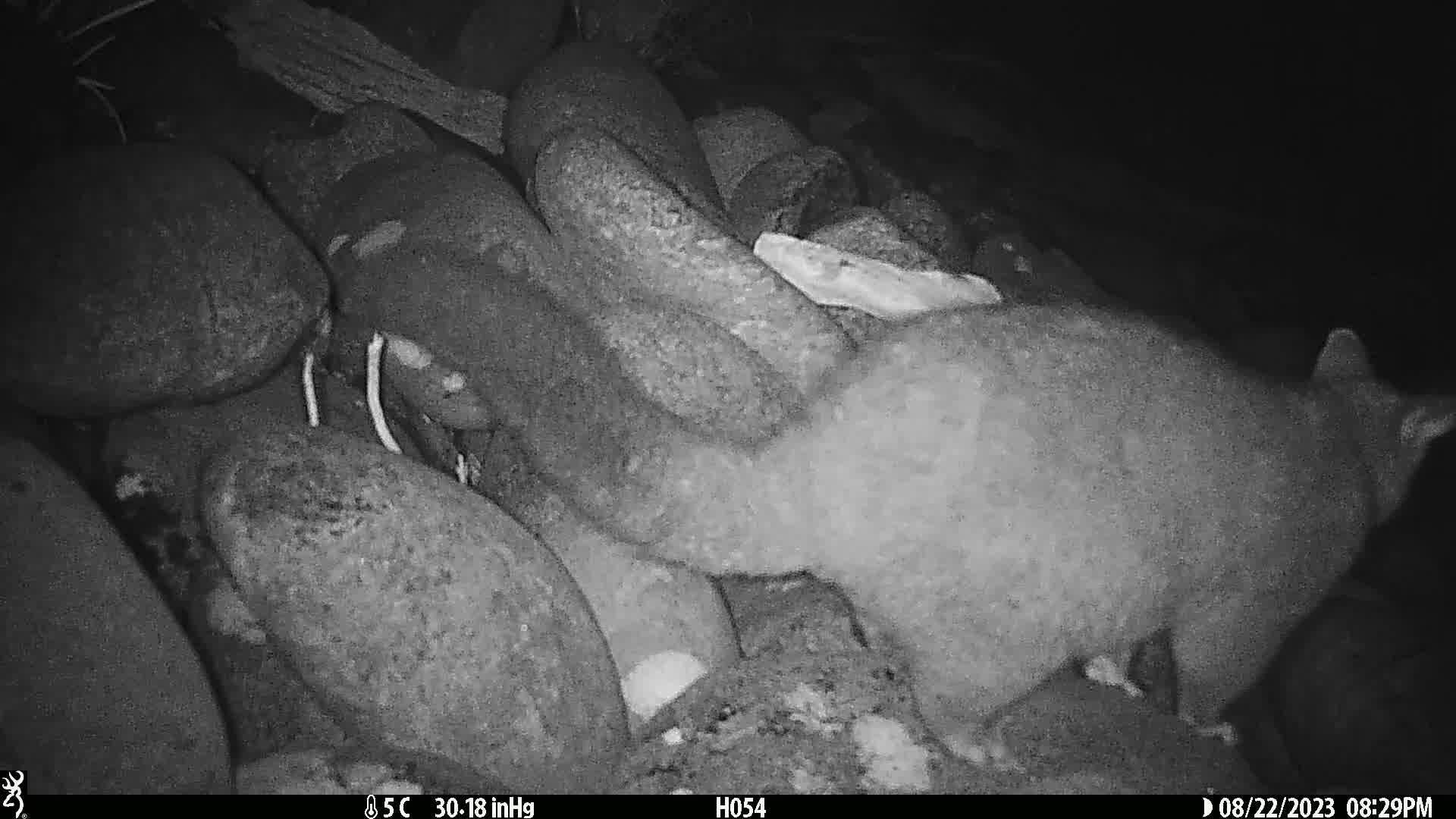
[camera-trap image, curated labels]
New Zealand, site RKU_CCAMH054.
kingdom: Animalia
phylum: Chordata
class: Mammalia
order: Diprotodontia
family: Phalangeridae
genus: Trichosurus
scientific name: Trichosurus vulpecula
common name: common brushtail possum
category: possum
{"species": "possum (common brushtail possum) (Trichosurus vulpecula)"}